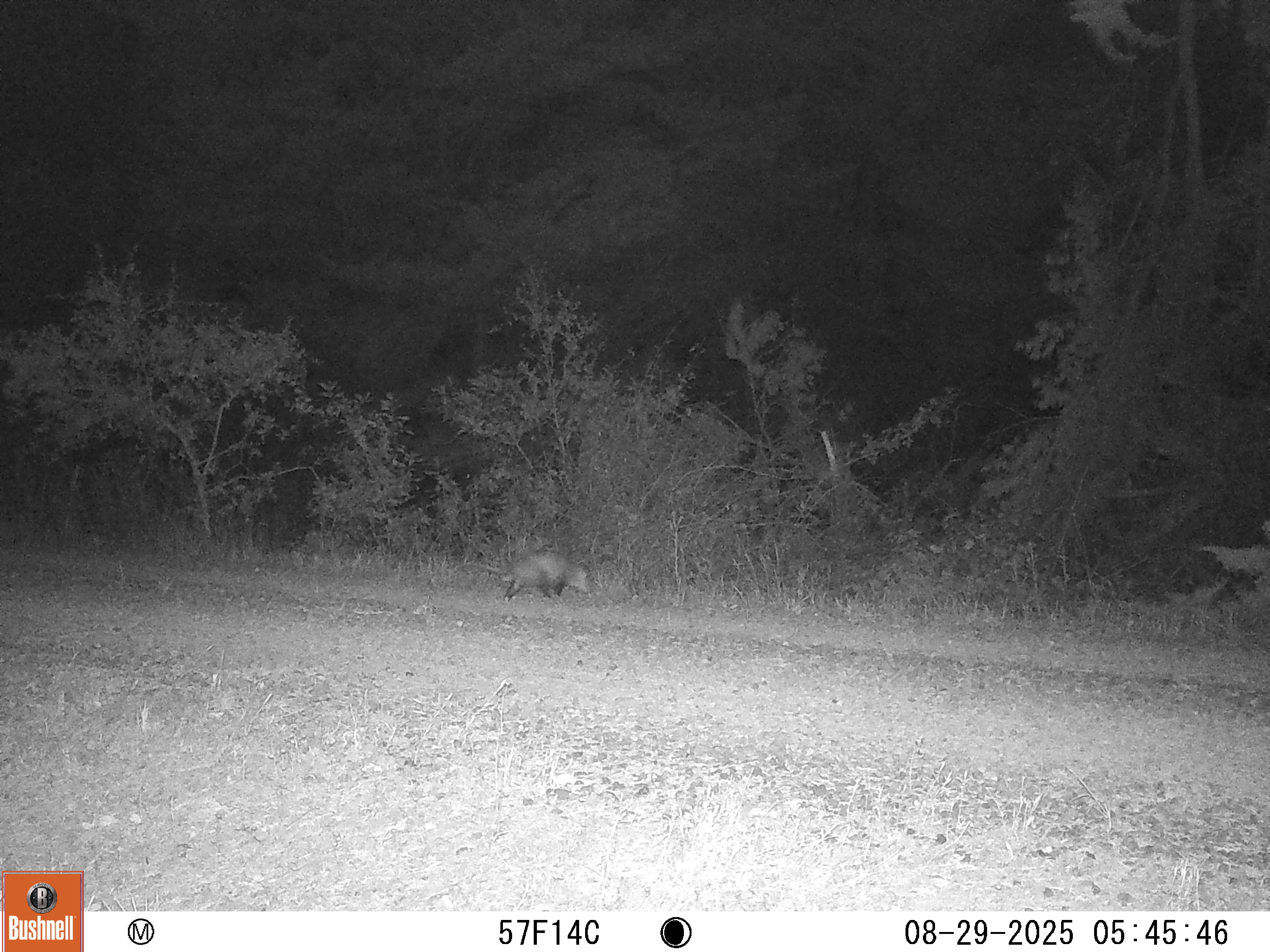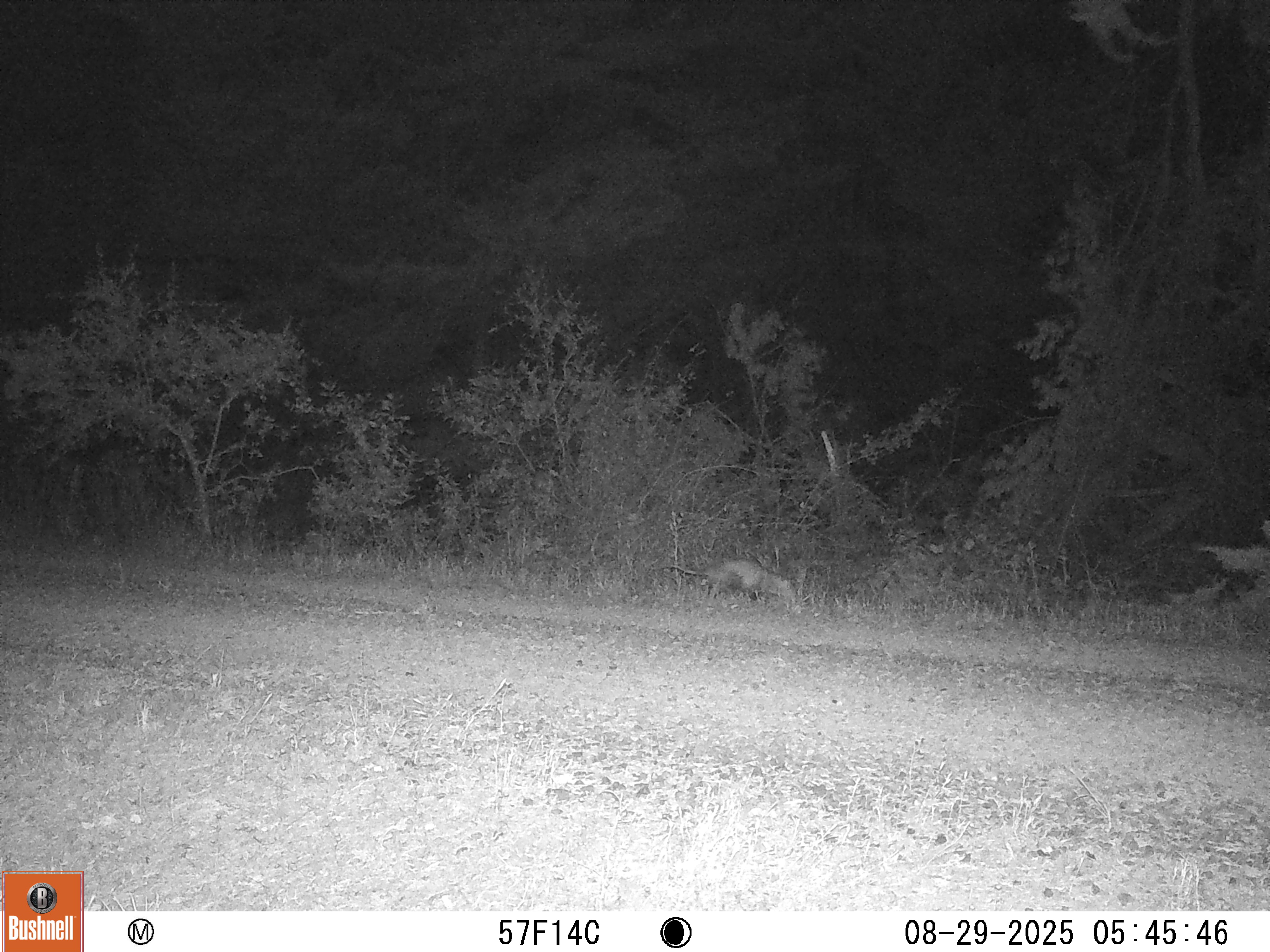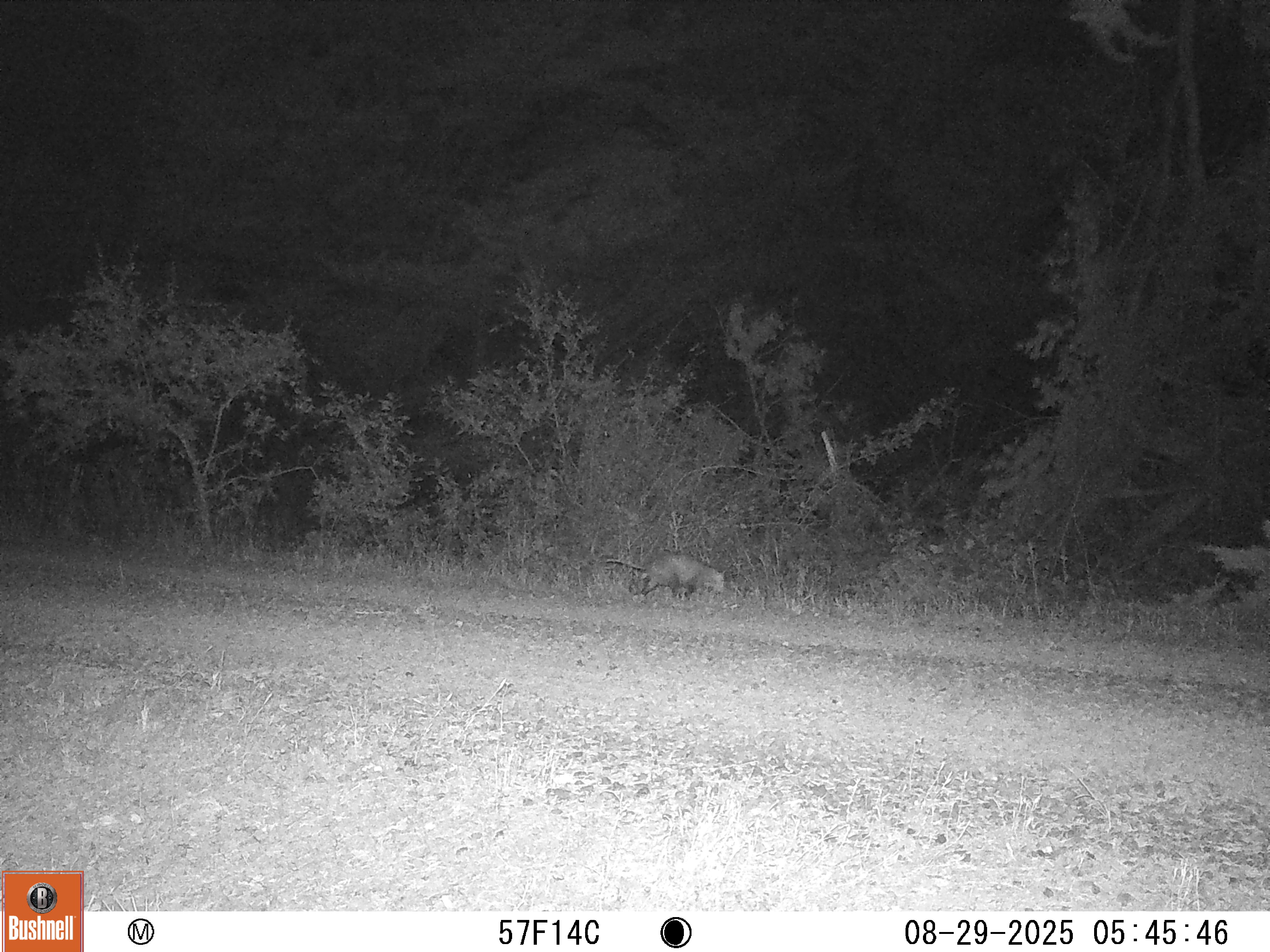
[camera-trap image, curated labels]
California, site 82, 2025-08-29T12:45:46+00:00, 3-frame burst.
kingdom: Animalia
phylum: Chordata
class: Mammalia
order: Didelphimorphia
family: Didelphidae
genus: Didelphis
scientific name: Didelphis virginiana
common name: virginia opossum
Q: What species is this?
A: Virginia opossum (Didelphis virginiana).